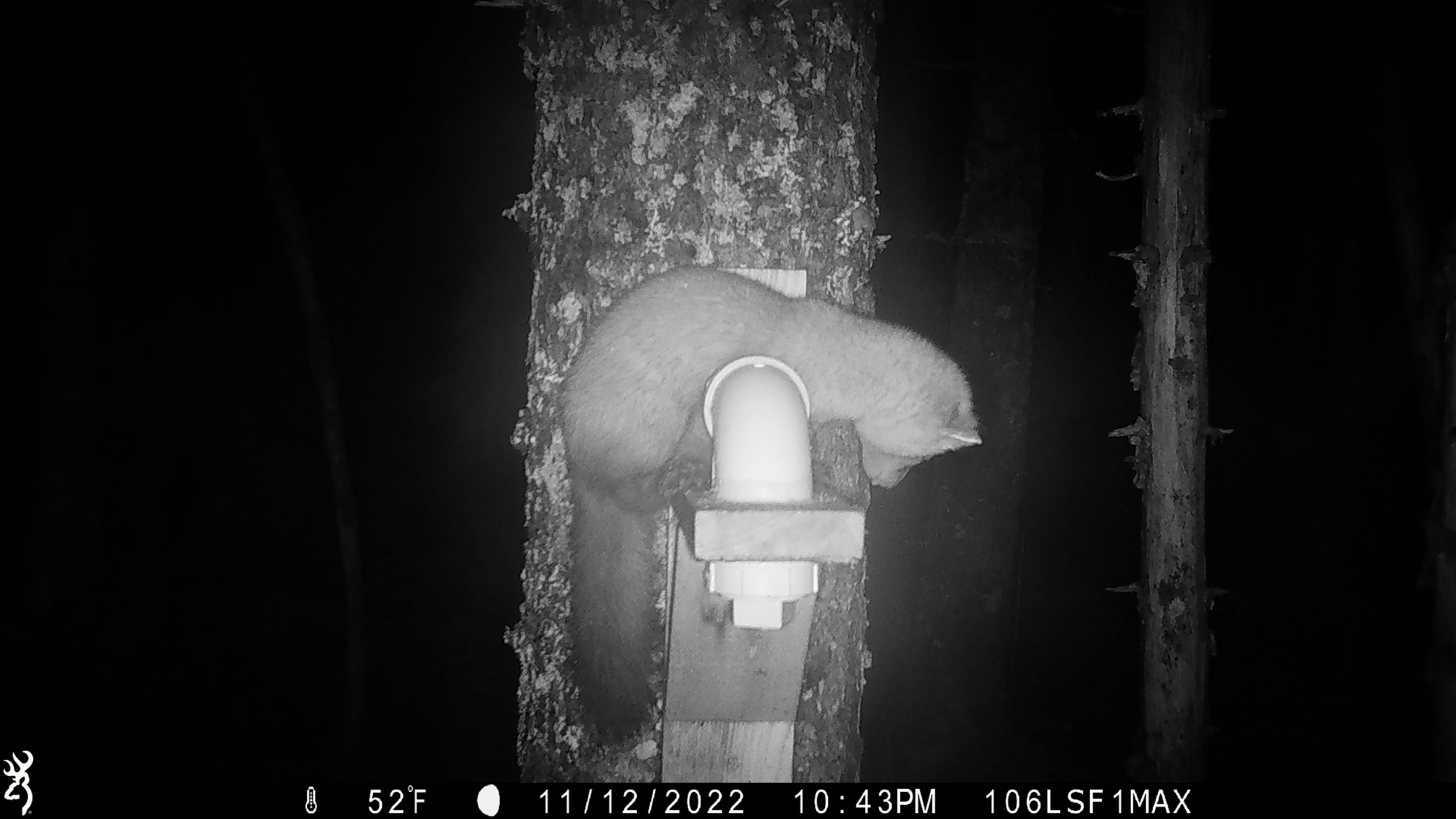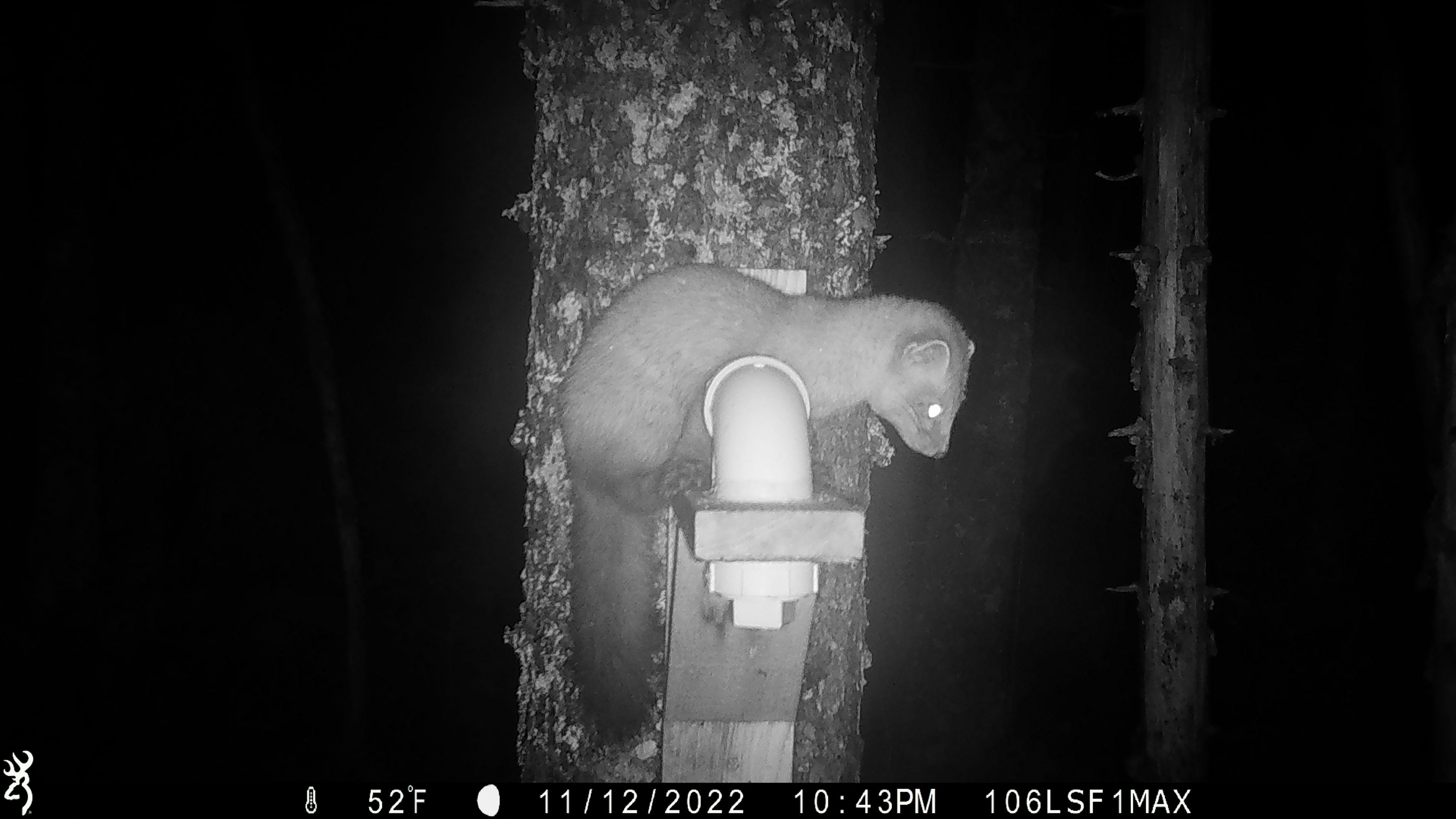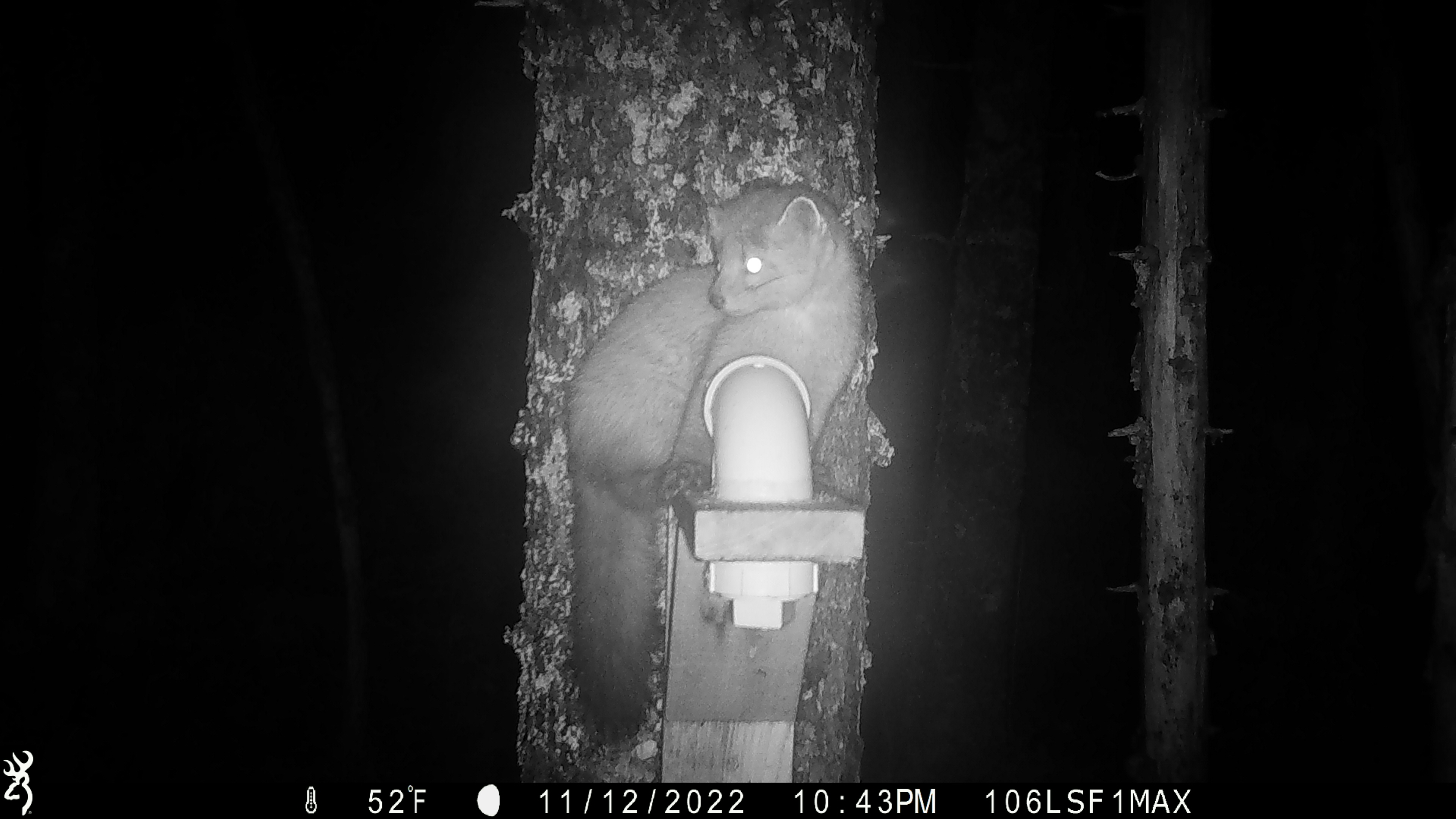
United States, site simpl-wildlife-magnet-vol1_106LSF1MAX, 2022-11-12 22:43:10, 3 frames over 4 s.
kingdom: Animalia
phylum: Chordata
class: Mammalia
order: Carnivora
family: Mustelidae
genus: Martes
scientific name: Martes americana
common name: american marten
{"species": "american marten (Martes americana)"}